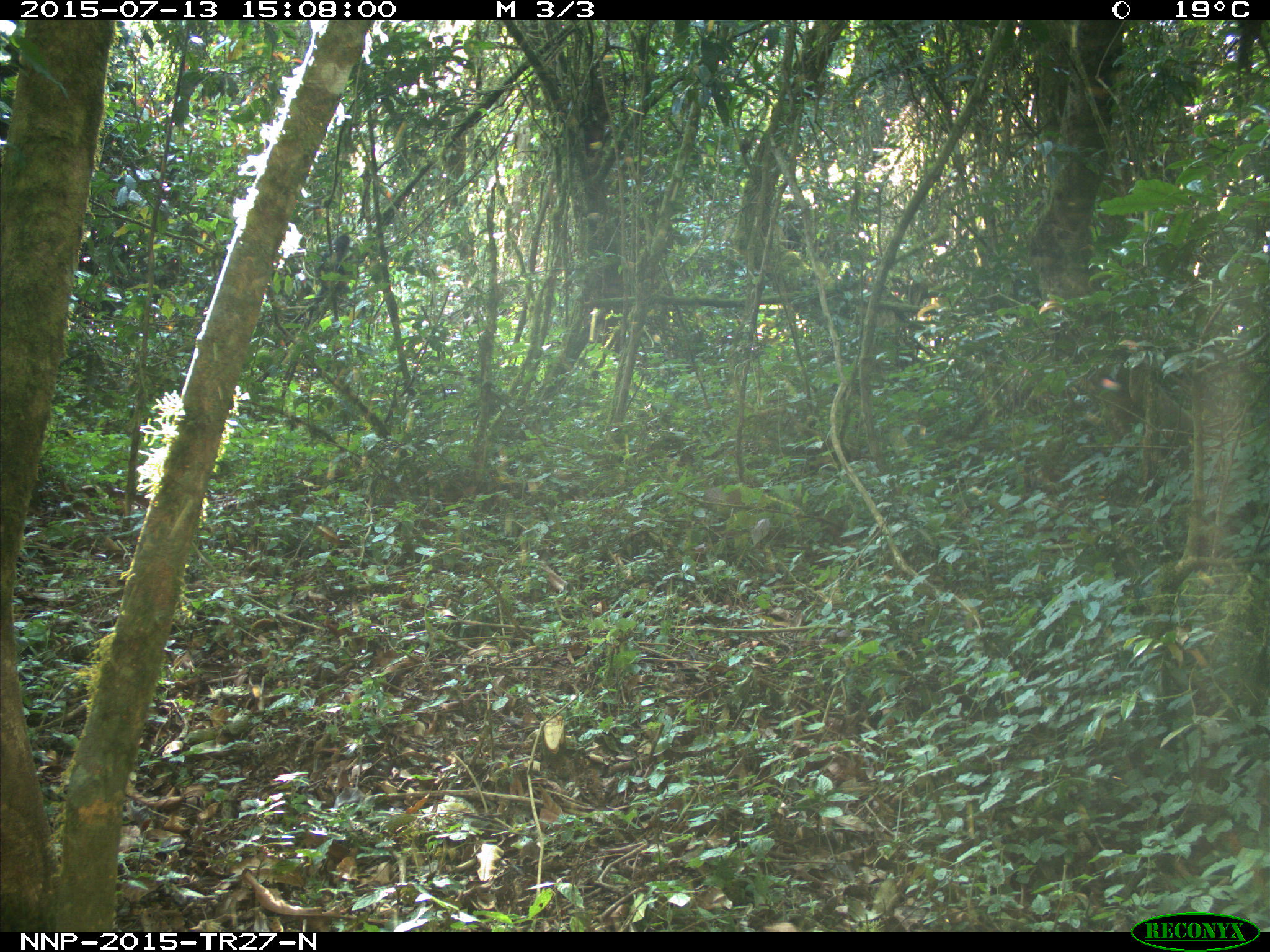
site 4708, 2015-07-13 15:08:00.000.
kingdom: Animalia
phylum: Chordata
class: Mammalia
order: Primates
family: Cercopithecidae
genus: Cercopithecus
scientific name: Cercopithecus mitis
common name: blue monkey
Cercopithecus mitis (blue monkey), count 1.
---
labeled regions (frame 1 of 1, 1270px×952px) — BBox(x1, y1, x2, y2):
cercopithecus mitis: BBox(314, 233, 356, 319)